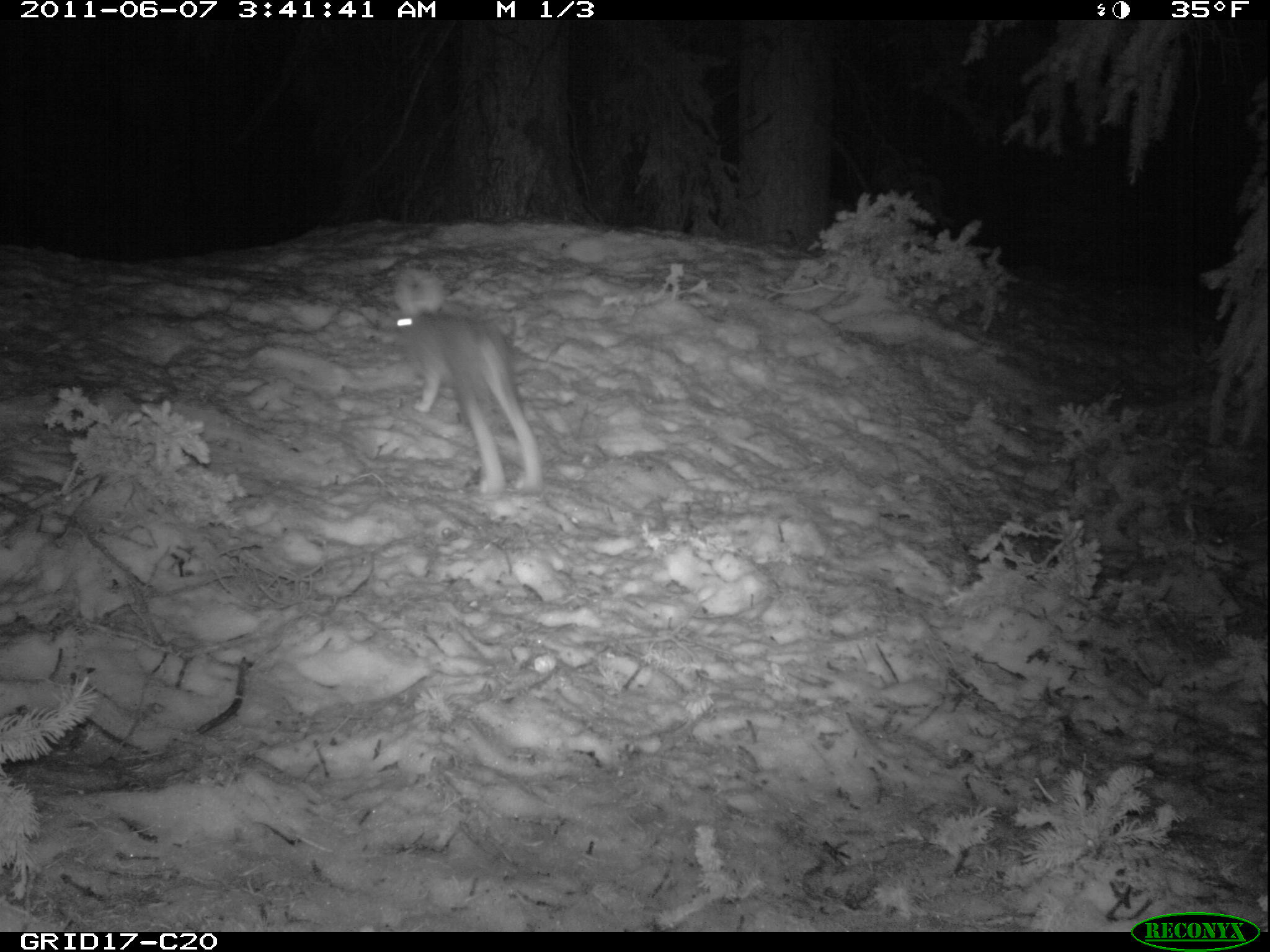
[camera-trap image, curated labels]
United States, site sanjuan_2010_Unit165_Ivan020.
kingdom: Animalia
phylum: Chordata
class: Mammalia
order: Lagomorpha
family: Leporidae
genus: Lepus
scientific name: Lepus americanus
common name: snowshoe hare